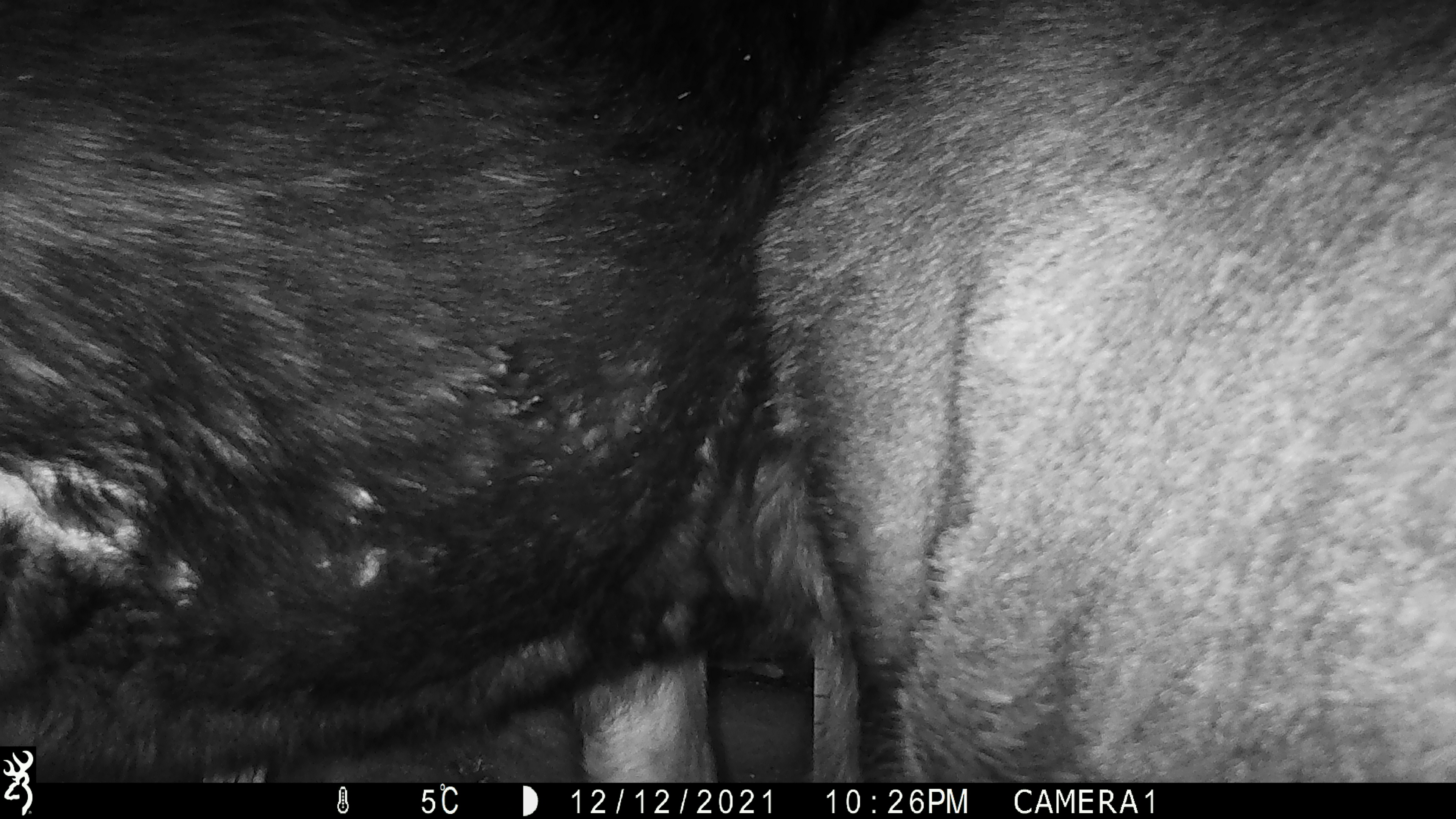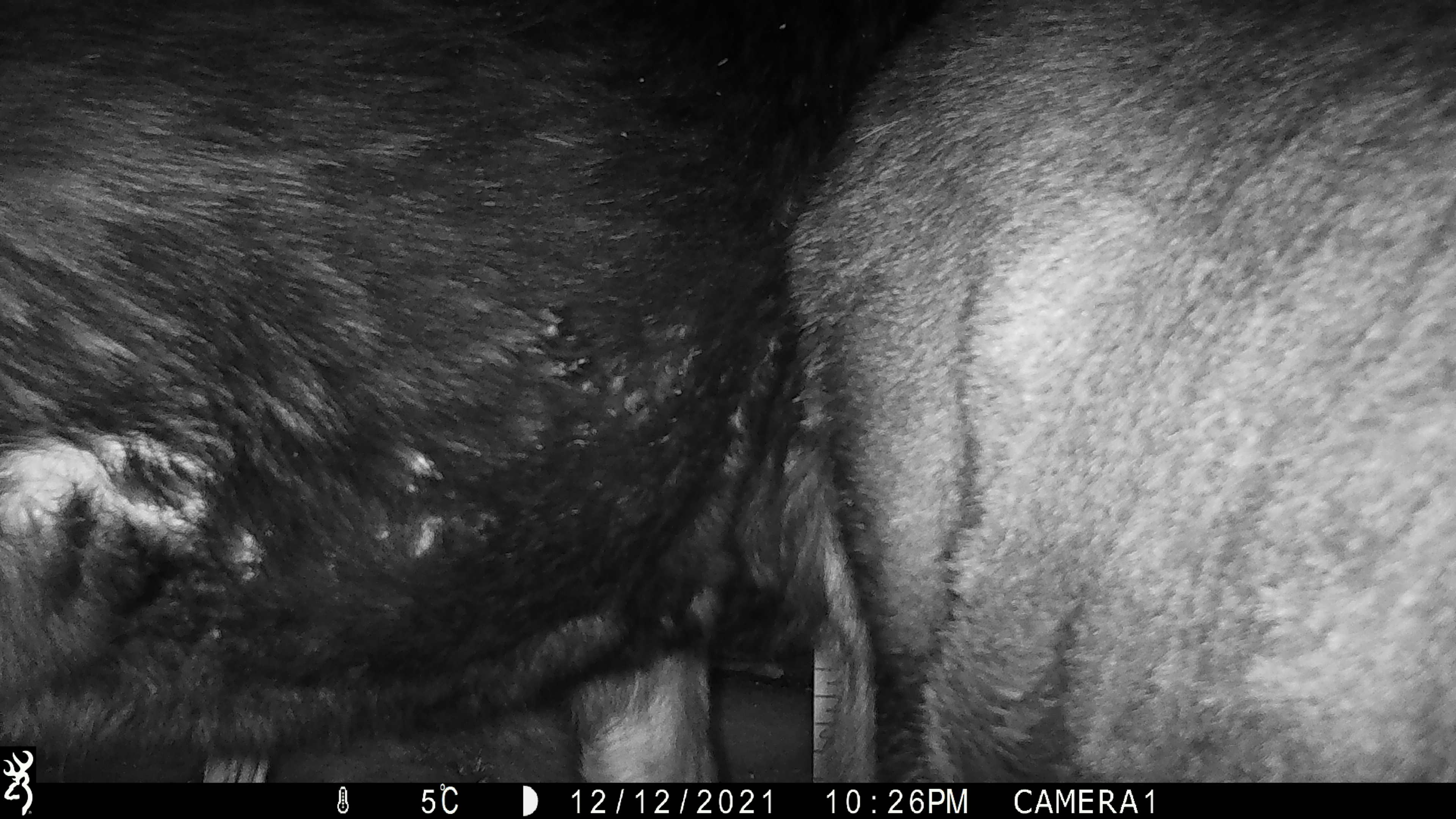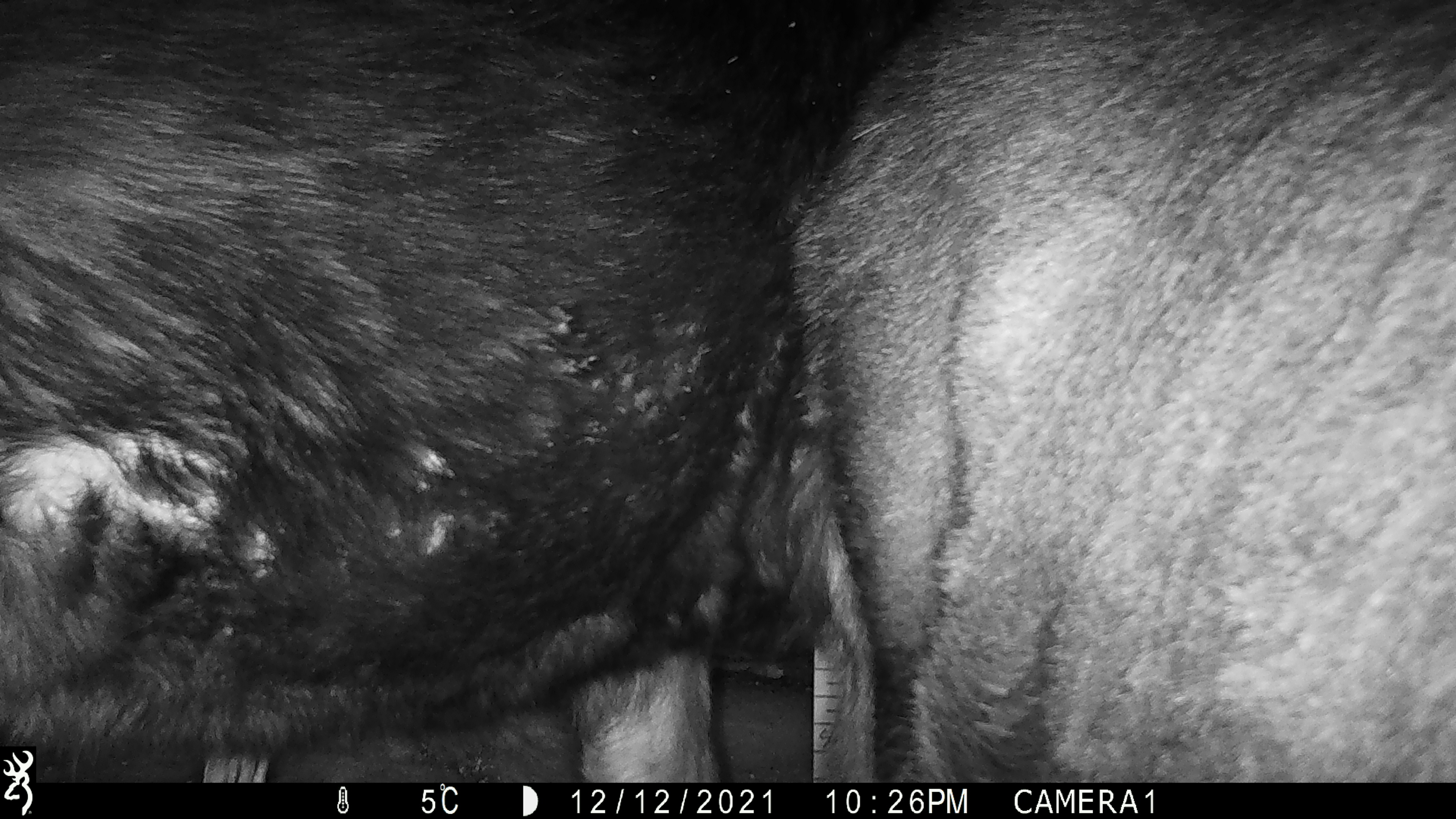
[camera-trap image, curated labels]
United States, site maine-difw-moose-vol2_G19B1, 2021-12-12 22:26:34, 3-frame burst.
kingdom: Animalia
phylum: Chordata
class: Mammalia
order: Artiodactyla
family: Cervidae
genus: Alces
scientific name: Alces alces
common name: moose